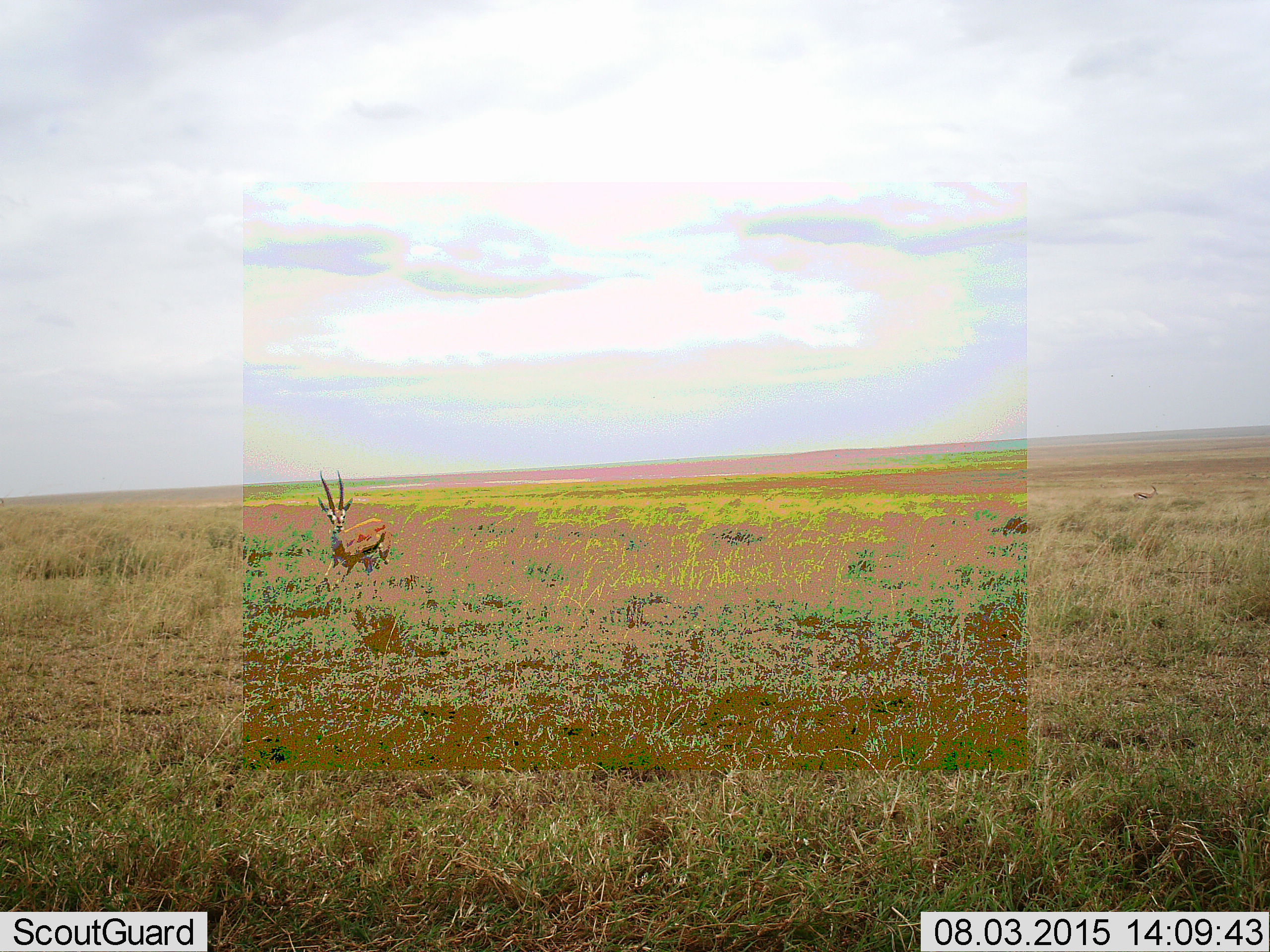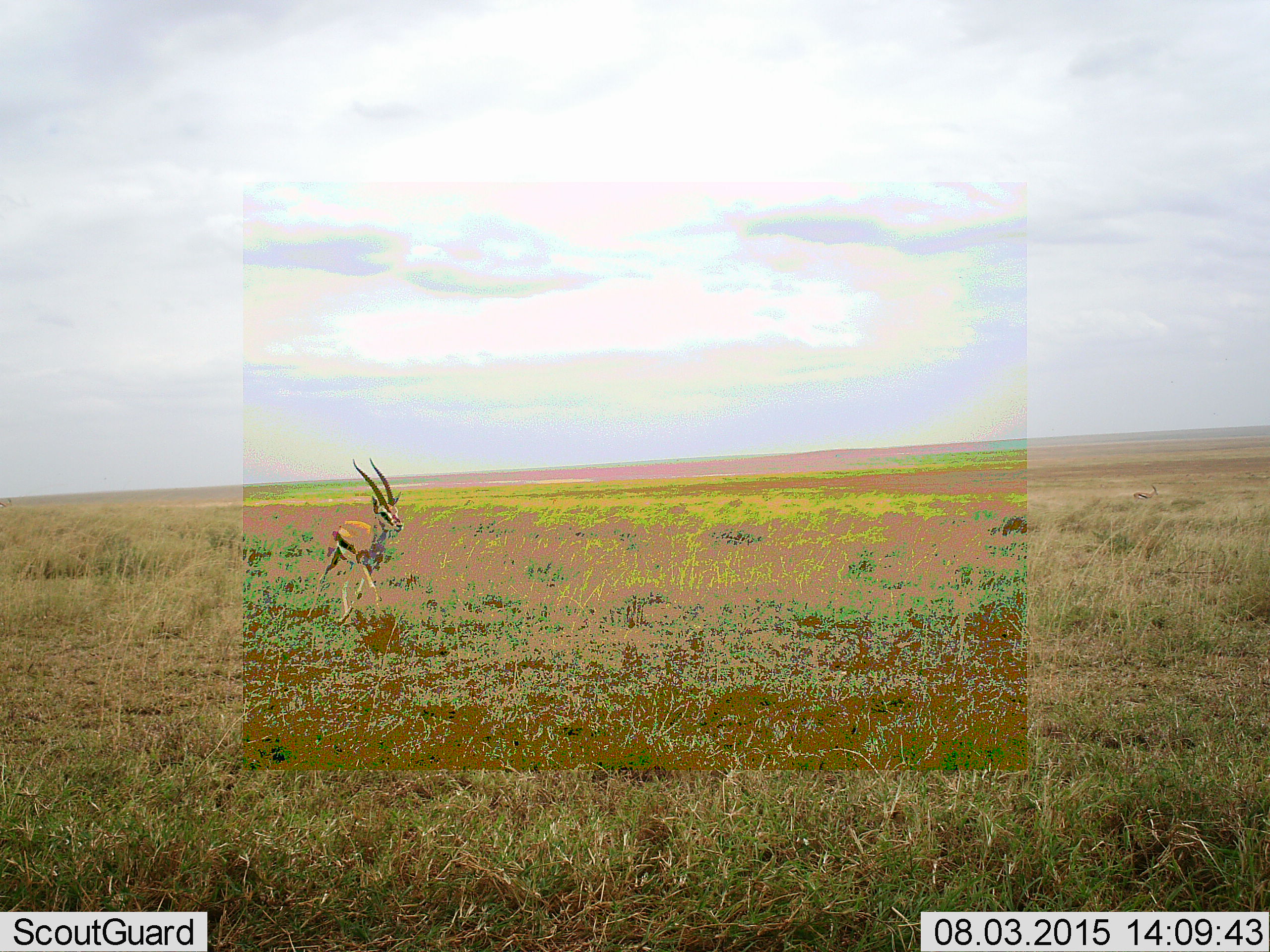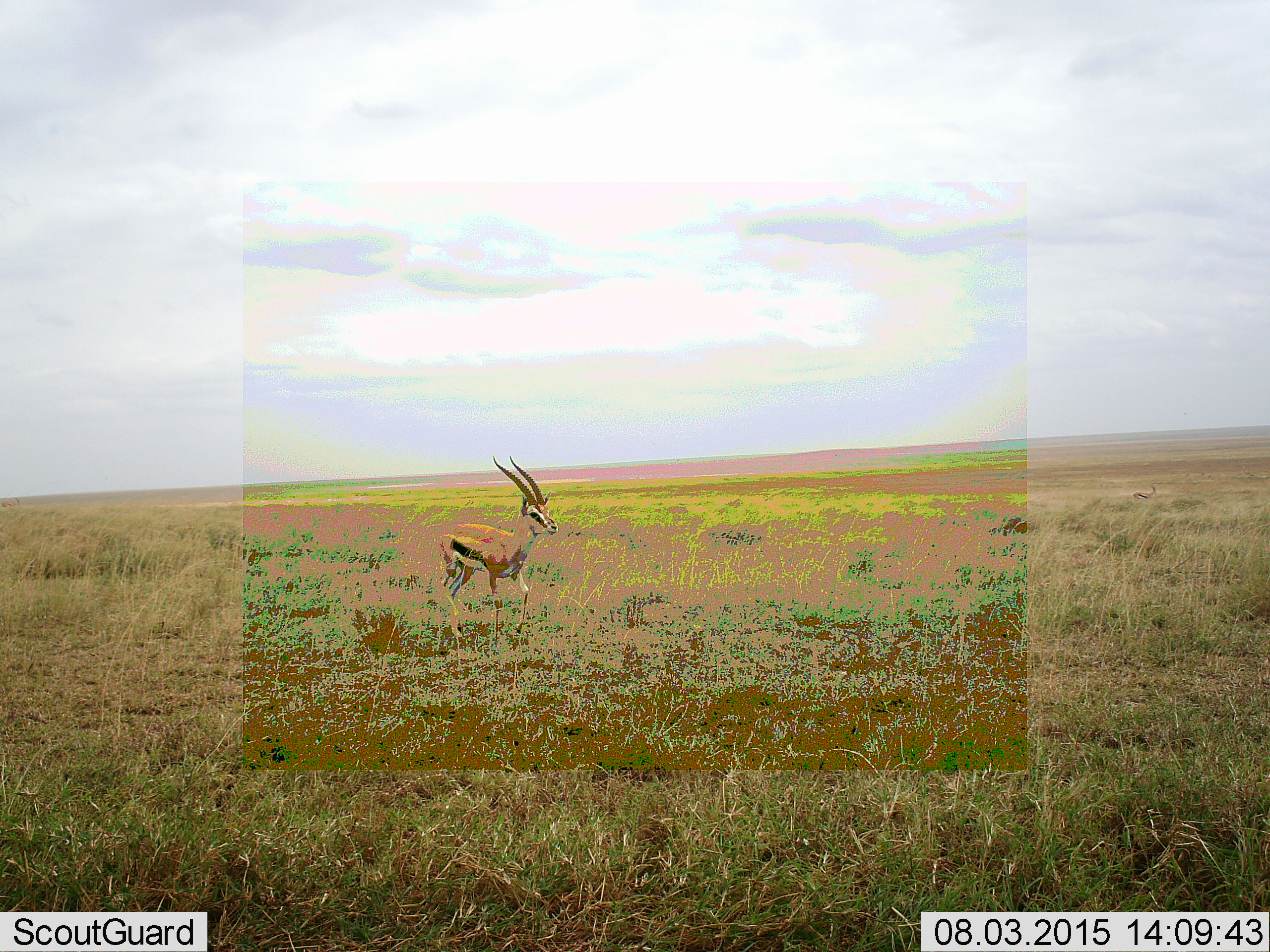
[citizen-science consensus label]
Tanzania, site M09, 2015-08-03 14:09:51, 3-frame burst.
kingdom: Animalia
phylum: Chordata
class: Mammalia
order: Artiodactyla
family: Bovidae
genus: Eudorcas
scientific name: Eudorcas thomsonii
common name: thomson's gazelle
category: gazellethomsons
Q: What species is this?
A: Gazellethomsons (thomson's gazelle) (Eudorcas thomsonii).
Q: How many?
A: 1.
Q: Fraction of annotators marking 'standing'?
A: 71%.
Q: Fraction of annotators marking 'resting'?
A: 0%.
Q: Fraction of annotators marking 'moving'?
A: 71%.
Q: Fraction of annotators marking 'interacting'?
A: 14%.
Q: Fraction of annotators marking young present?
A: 14%.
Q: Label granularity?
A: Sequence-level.